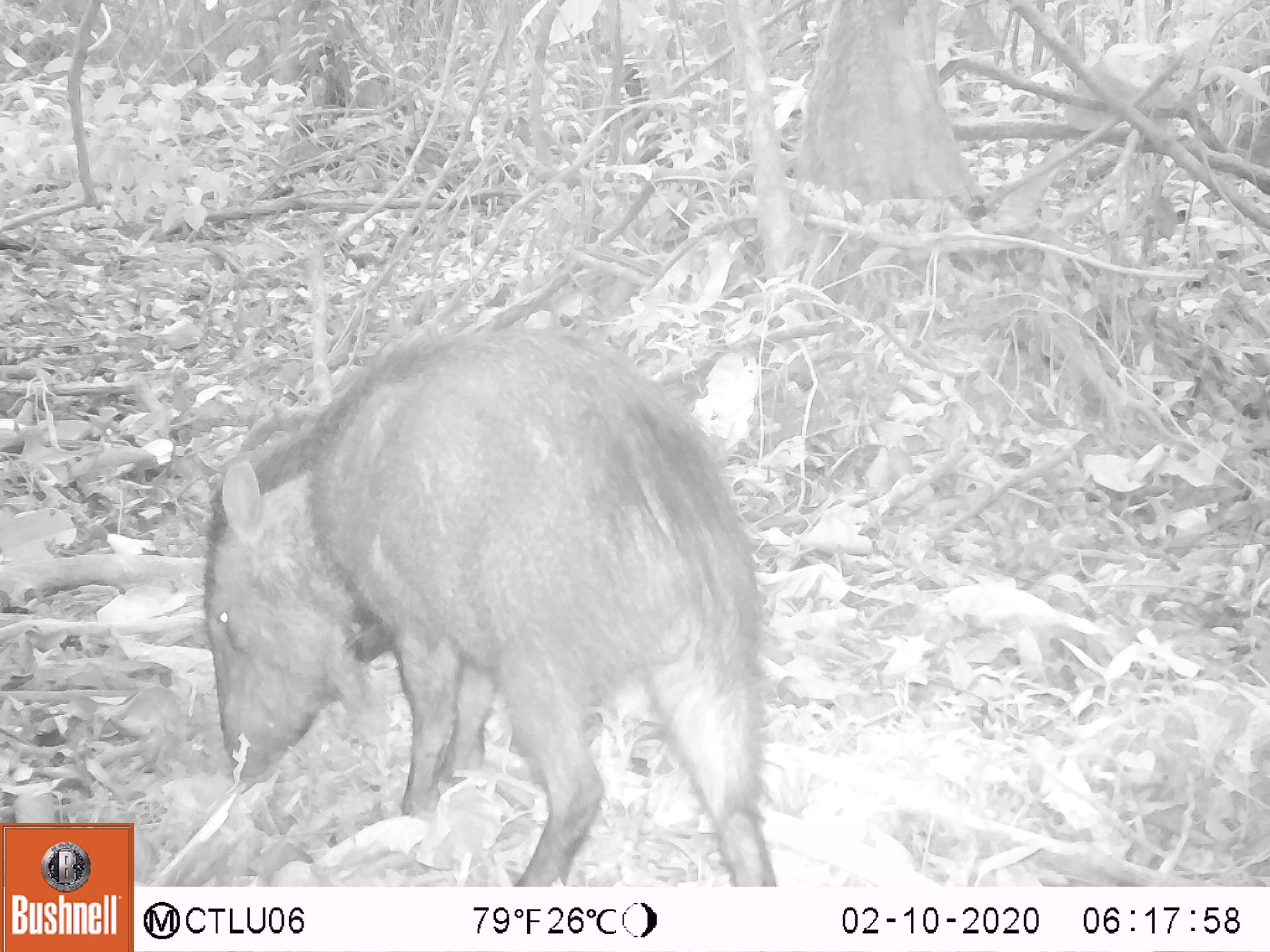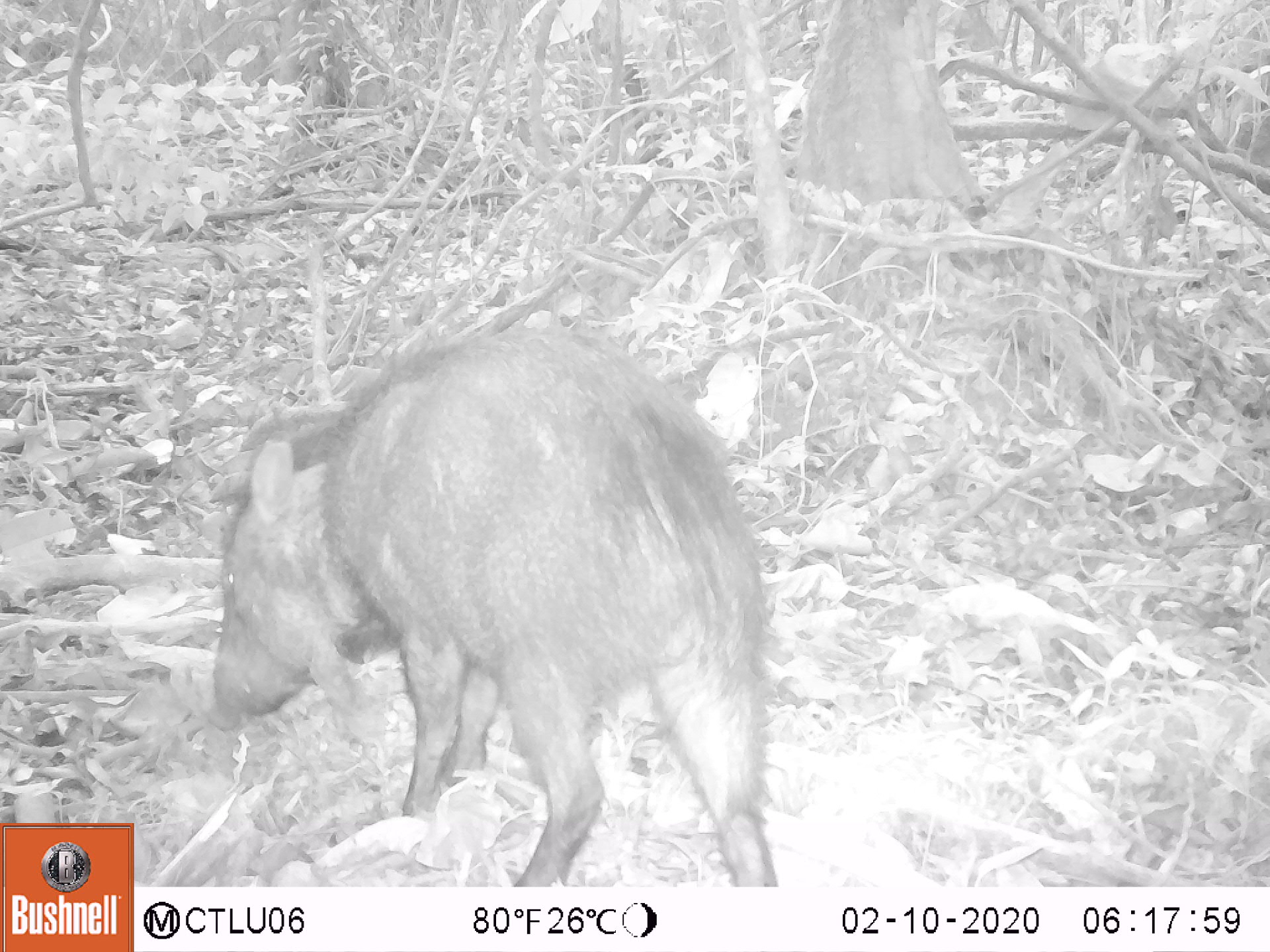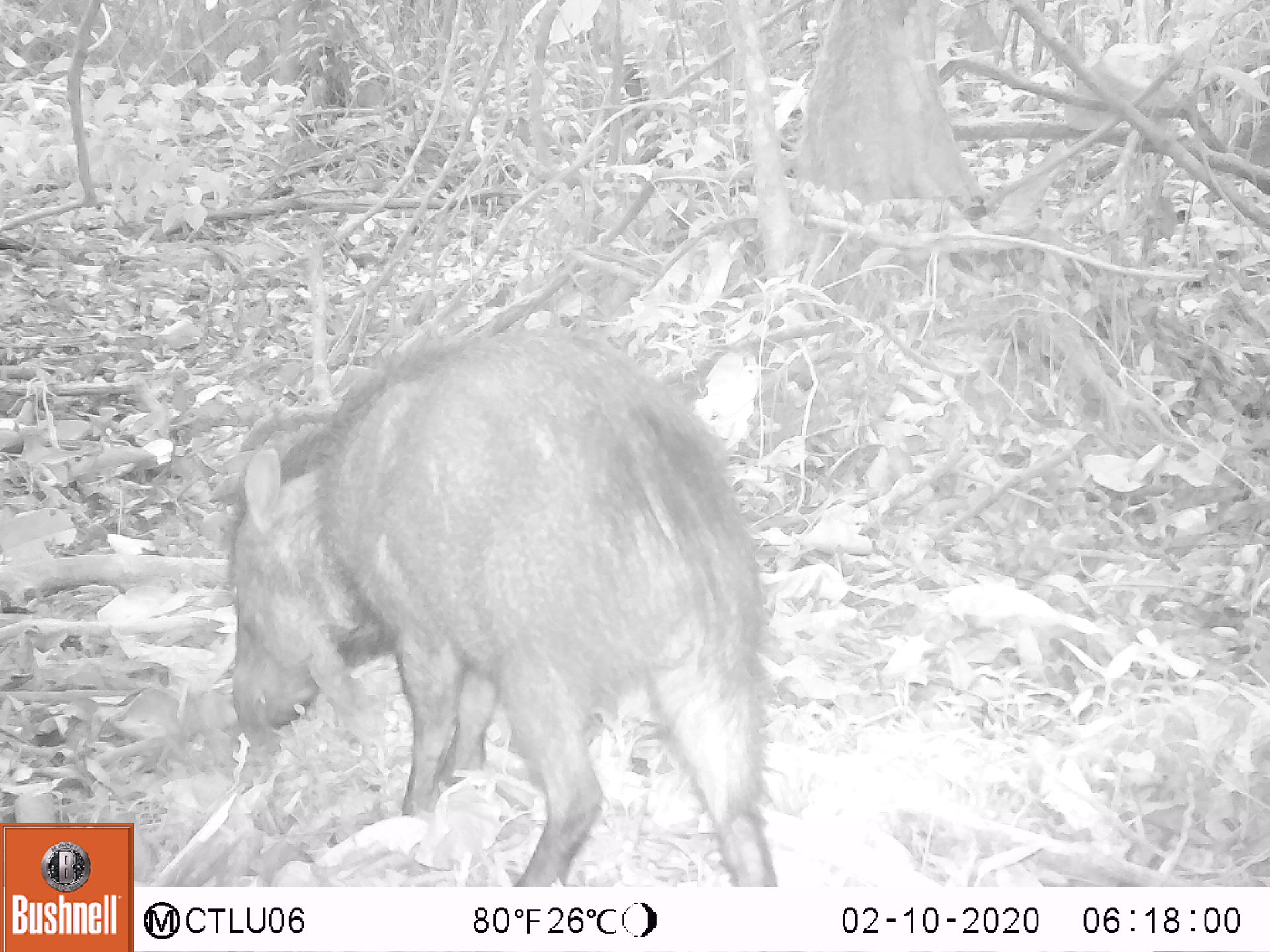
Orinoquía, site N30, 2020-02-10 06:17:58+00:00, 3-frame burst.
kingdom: Animalia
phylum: Chordata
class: Mammalia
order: Artiodactyla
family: Tayassuidae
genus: Pecari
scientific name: Pecari tajacu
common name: collared peccary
Collared peccary (Pecari tajacu).